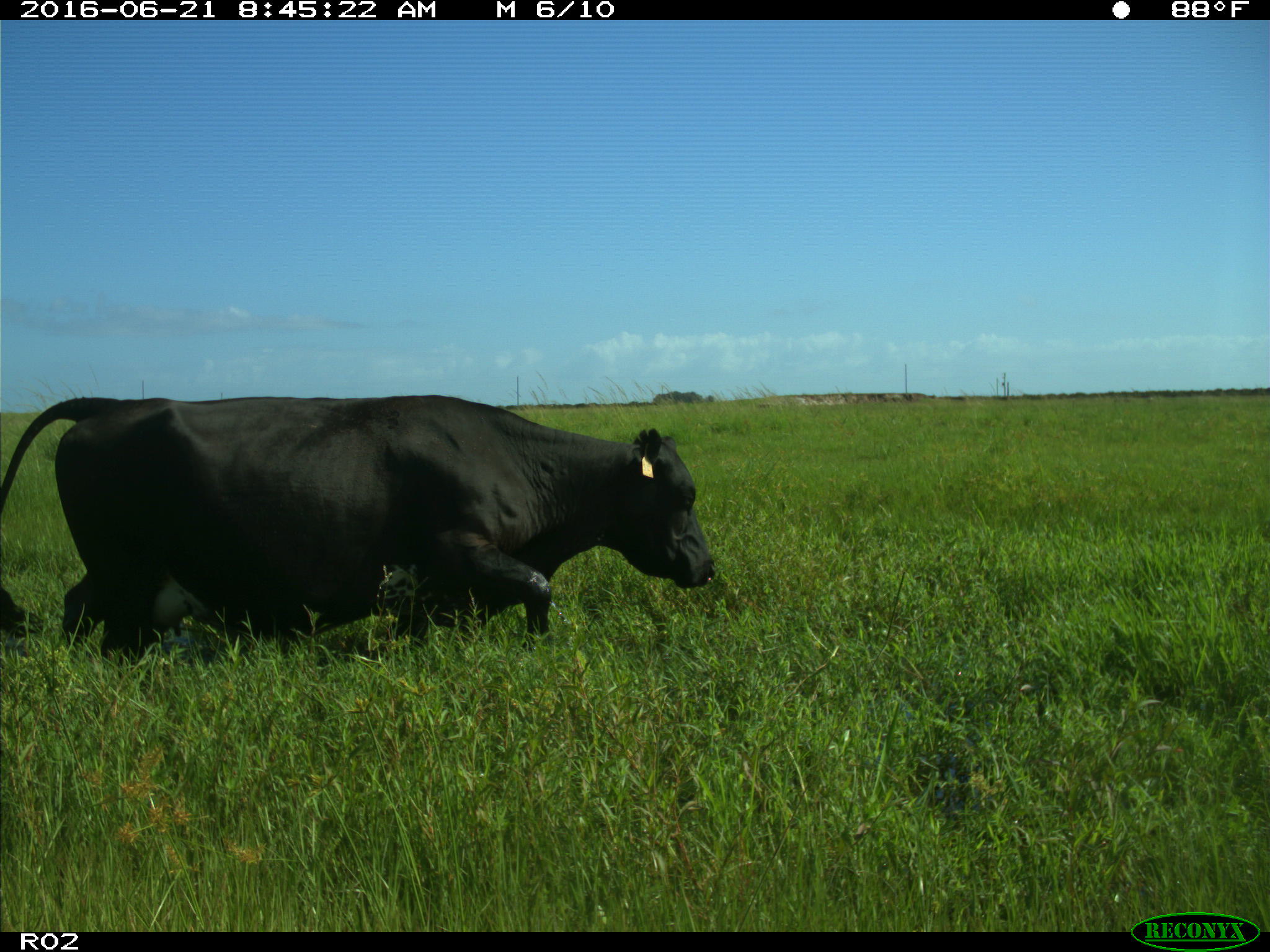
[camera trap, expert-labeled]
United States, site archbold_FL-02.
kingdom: Animalia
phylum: Chordata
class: Mammalia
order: Artiodactyla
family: Bovidae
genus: Bos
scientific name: Bos taurus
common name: domestic cow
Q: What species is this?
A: Bos taurus (domestic cow).